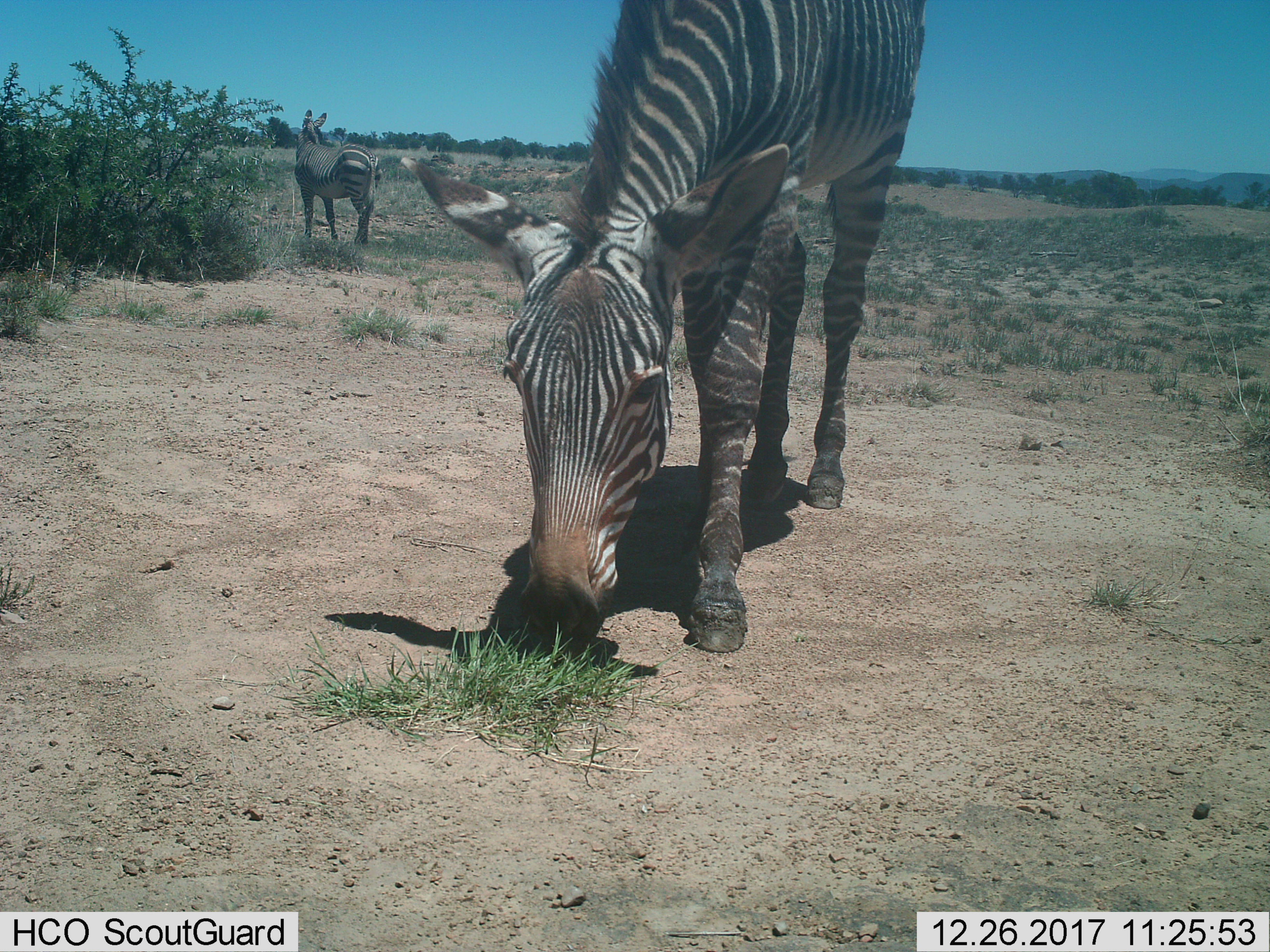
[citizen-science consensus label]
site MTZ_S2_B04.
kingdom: Animalia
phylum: Chordata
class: Mammalia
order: Perissodactyla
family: Equidae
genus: Equus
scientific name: Equus zebra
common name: mountain zebra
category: zebramountain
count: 2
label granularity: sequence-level